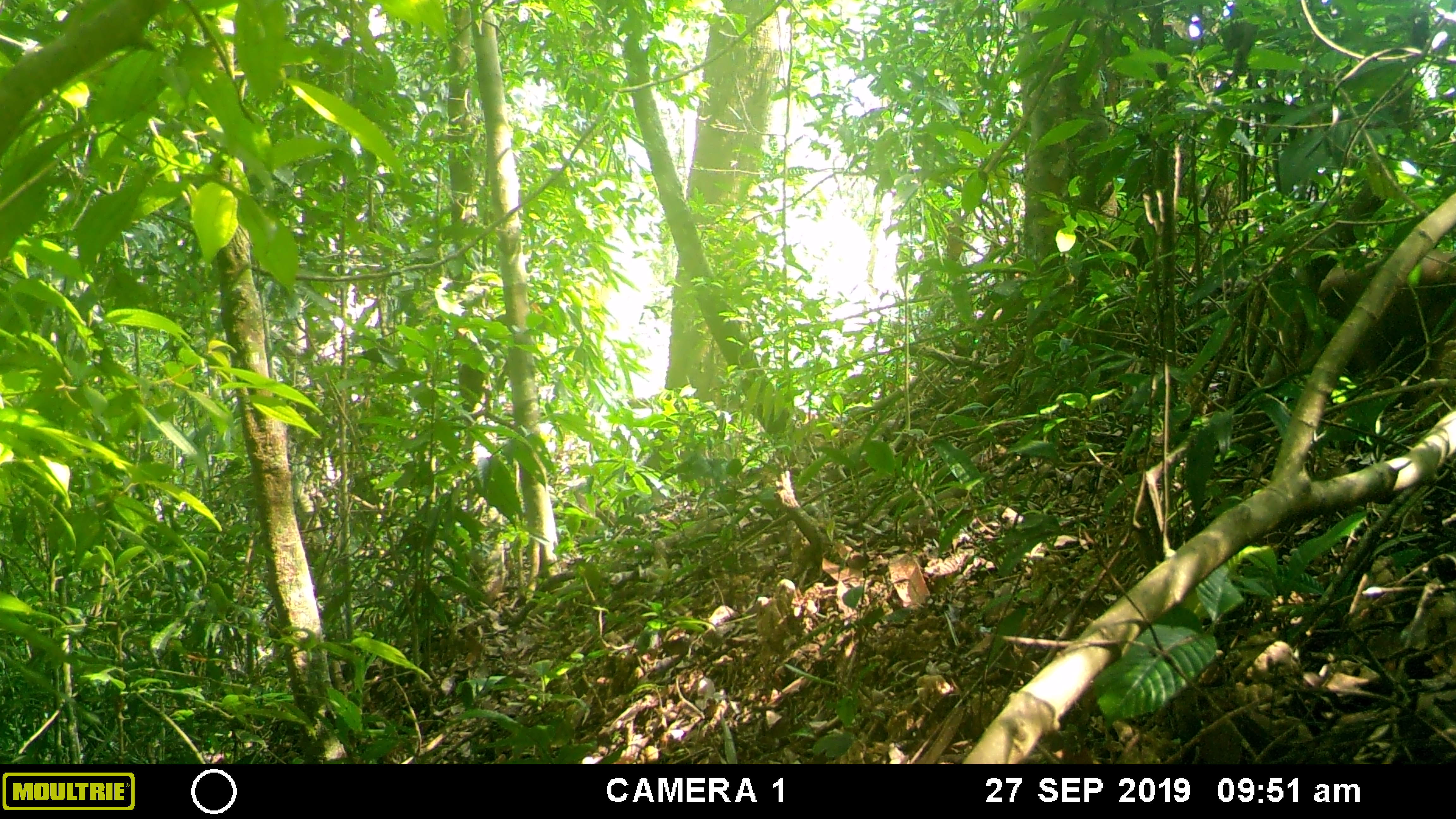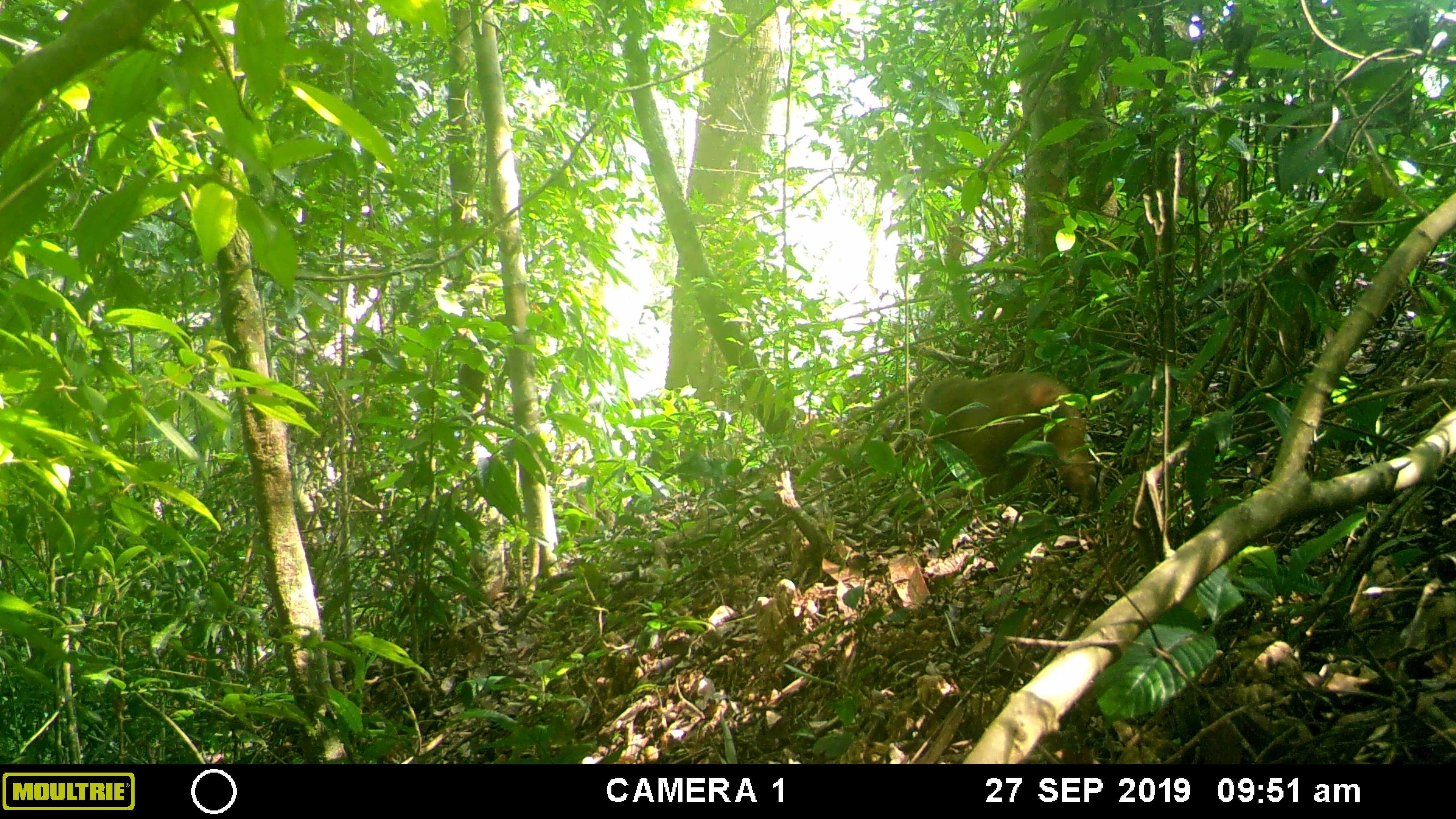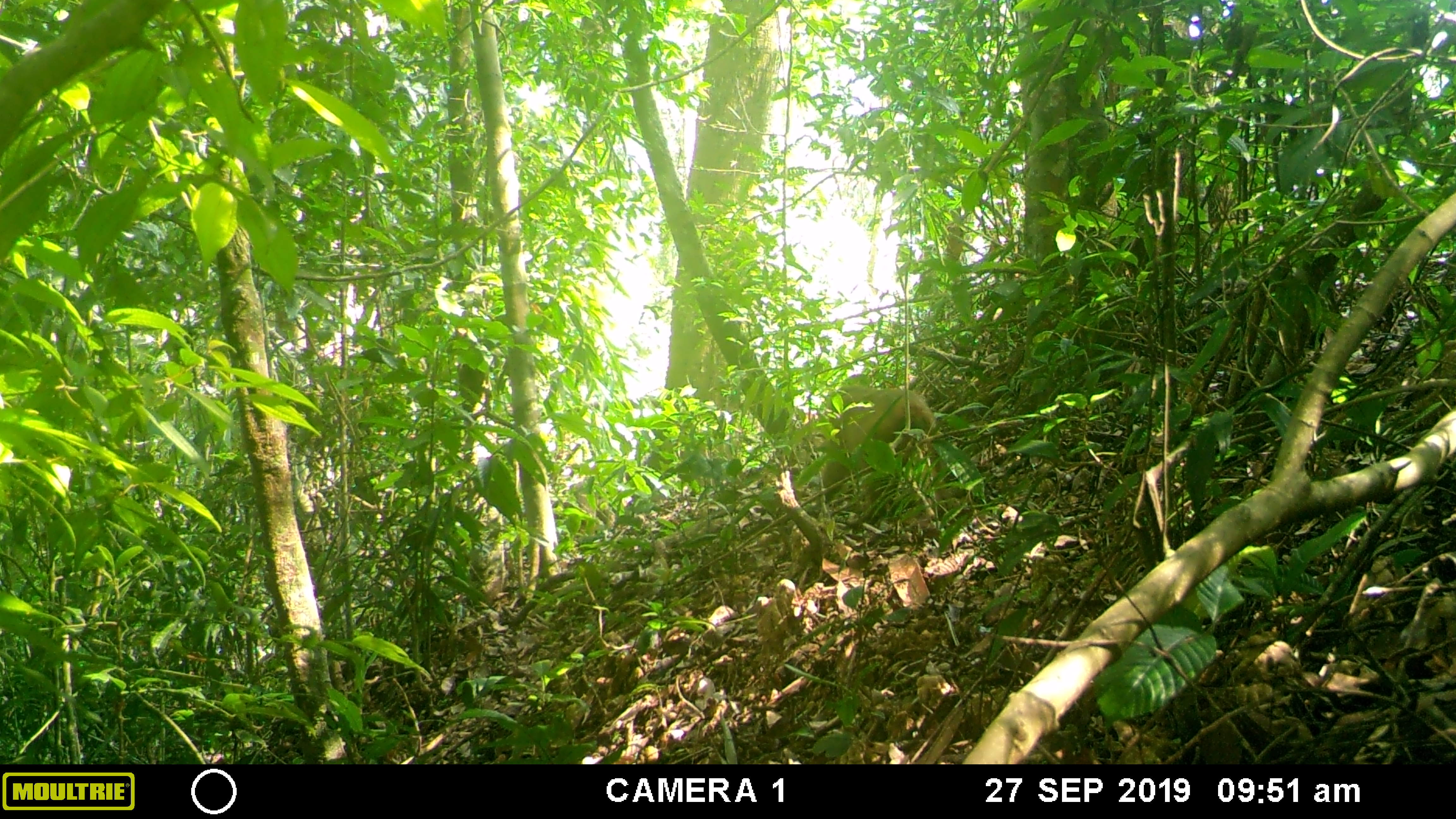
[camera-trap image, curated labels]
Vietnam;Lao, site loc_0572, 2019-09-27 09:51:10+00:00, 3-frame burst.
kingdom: Animalia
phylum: Chordata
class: Mammalia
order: Primates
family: Cercopithecidae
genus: Macaca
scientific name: Macaca arctoides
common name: stump-tailed macaque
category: stump tailed macaque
Stump tailed macaque (stump-tailed macaque) (Macaca arctoides). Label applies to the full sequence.